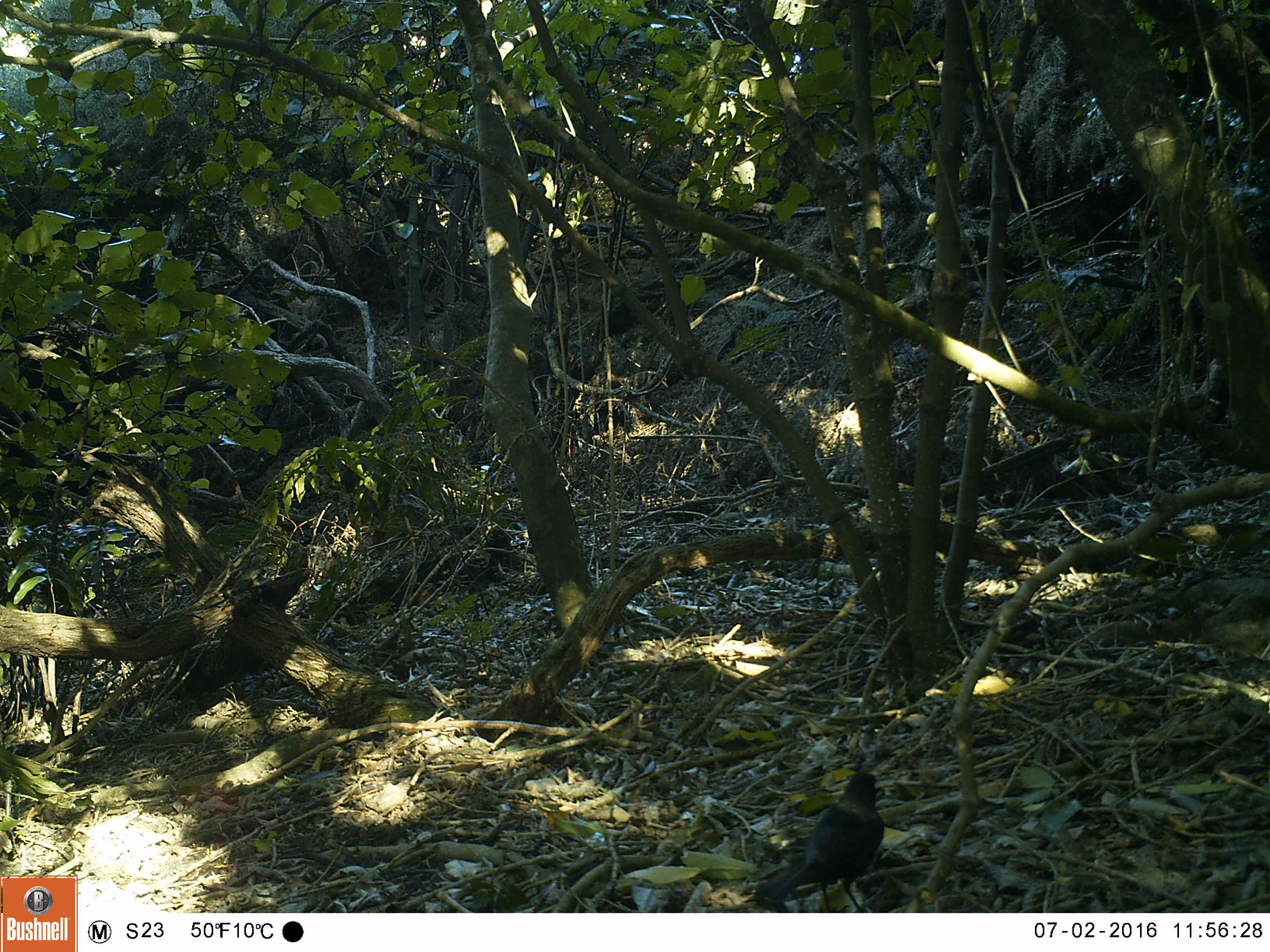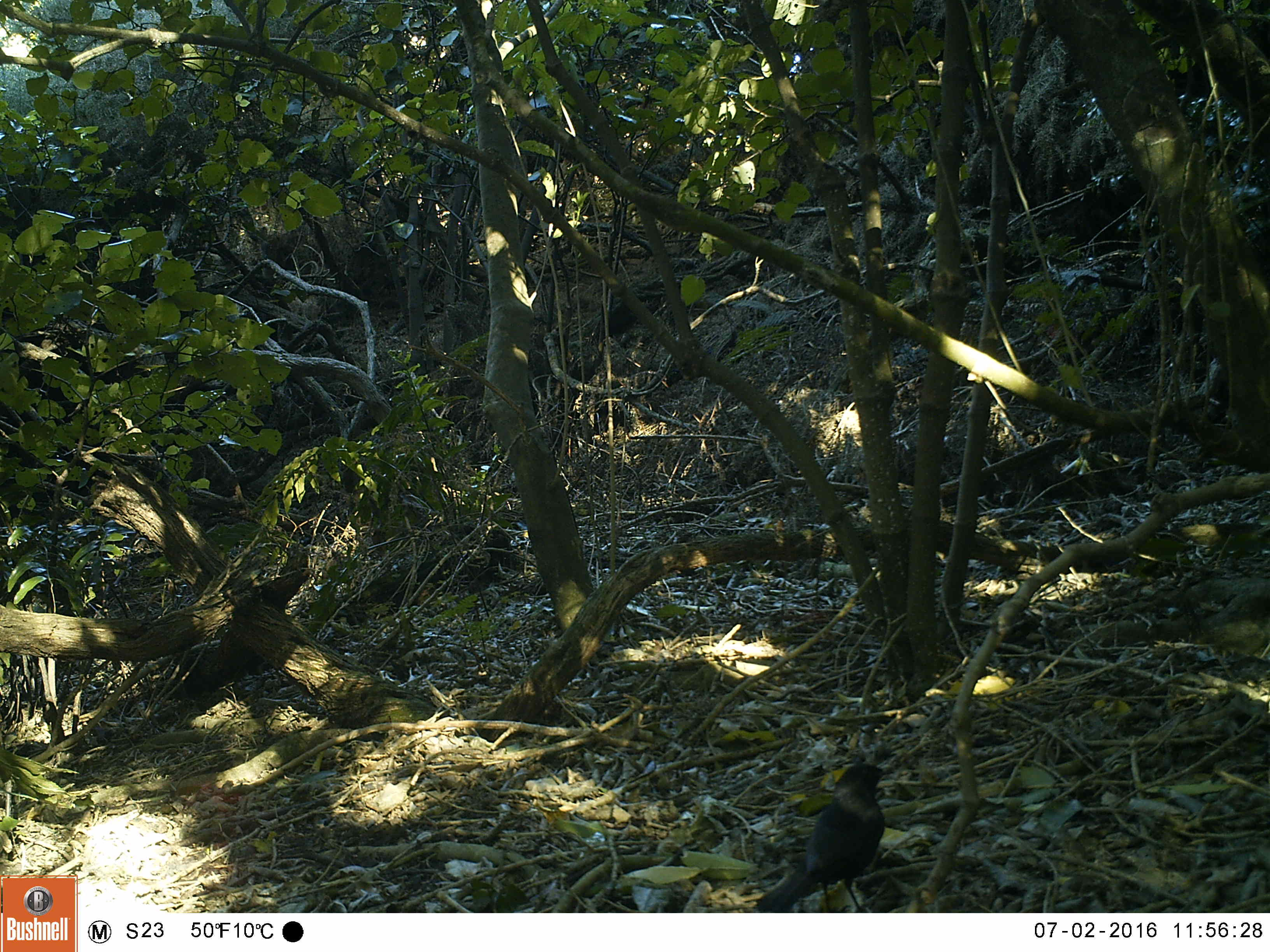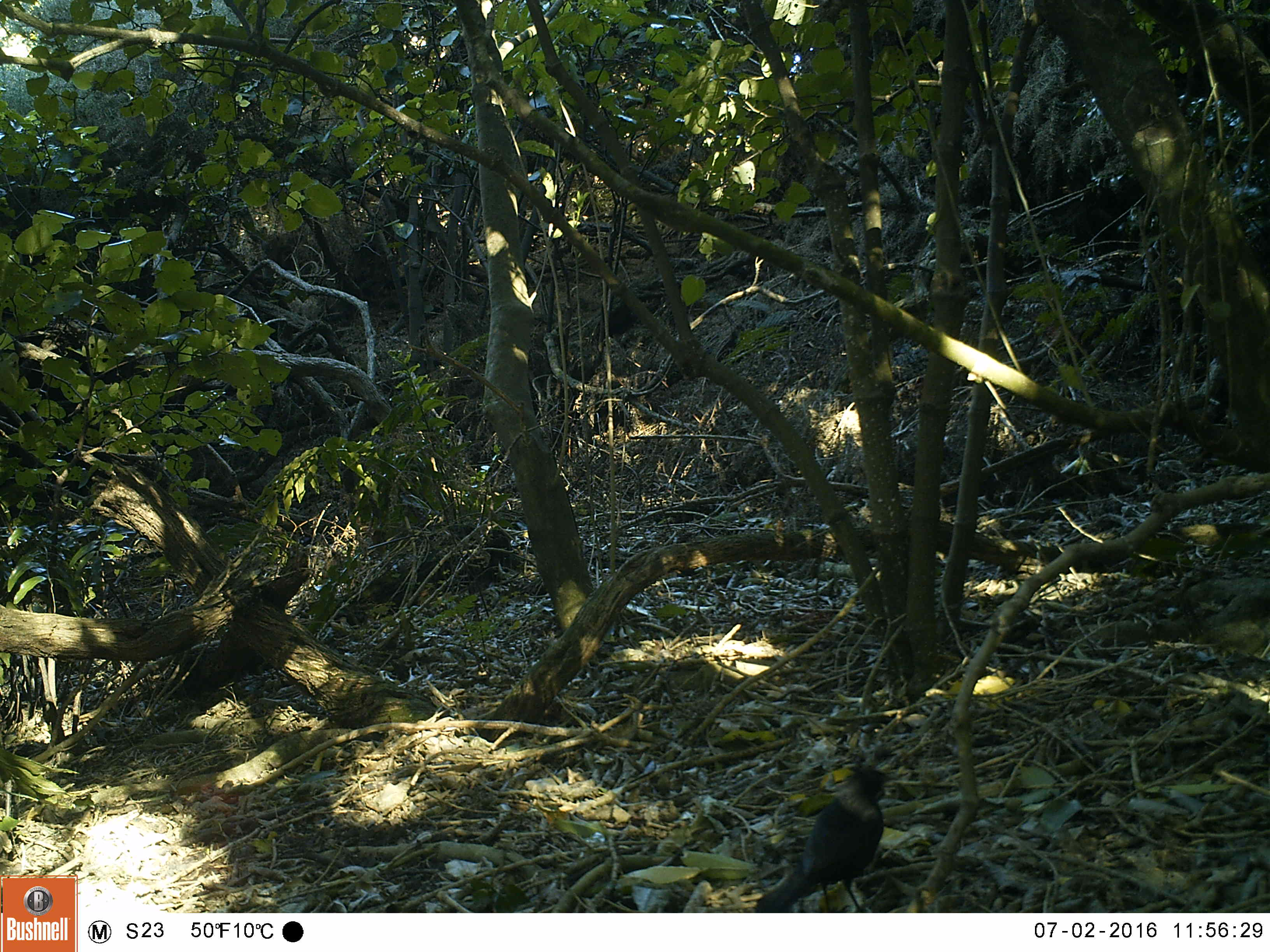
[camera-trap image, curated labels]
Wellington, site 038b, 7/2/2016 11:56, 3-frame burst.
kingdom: Animalia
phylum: Chordata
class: Aves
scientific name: Aves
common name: bird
Bird (Aves).